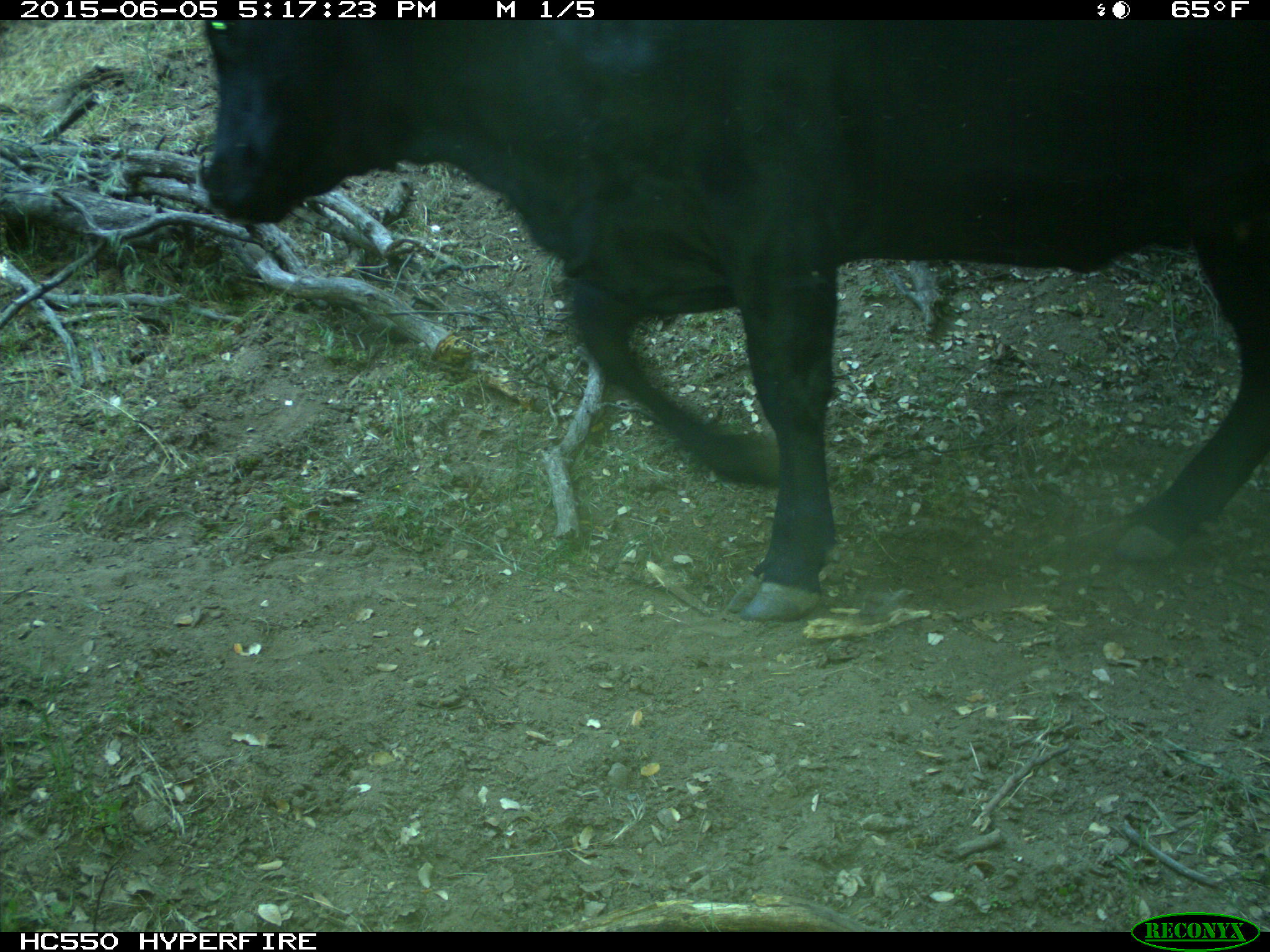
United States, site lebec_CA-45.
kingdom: Animalia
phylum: Chordata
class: Mammalia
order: Artiodactyla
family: Bovidae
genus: Bos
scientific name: Bos taurus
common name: domestic cow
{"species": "Bos taurus (domestic cow)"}